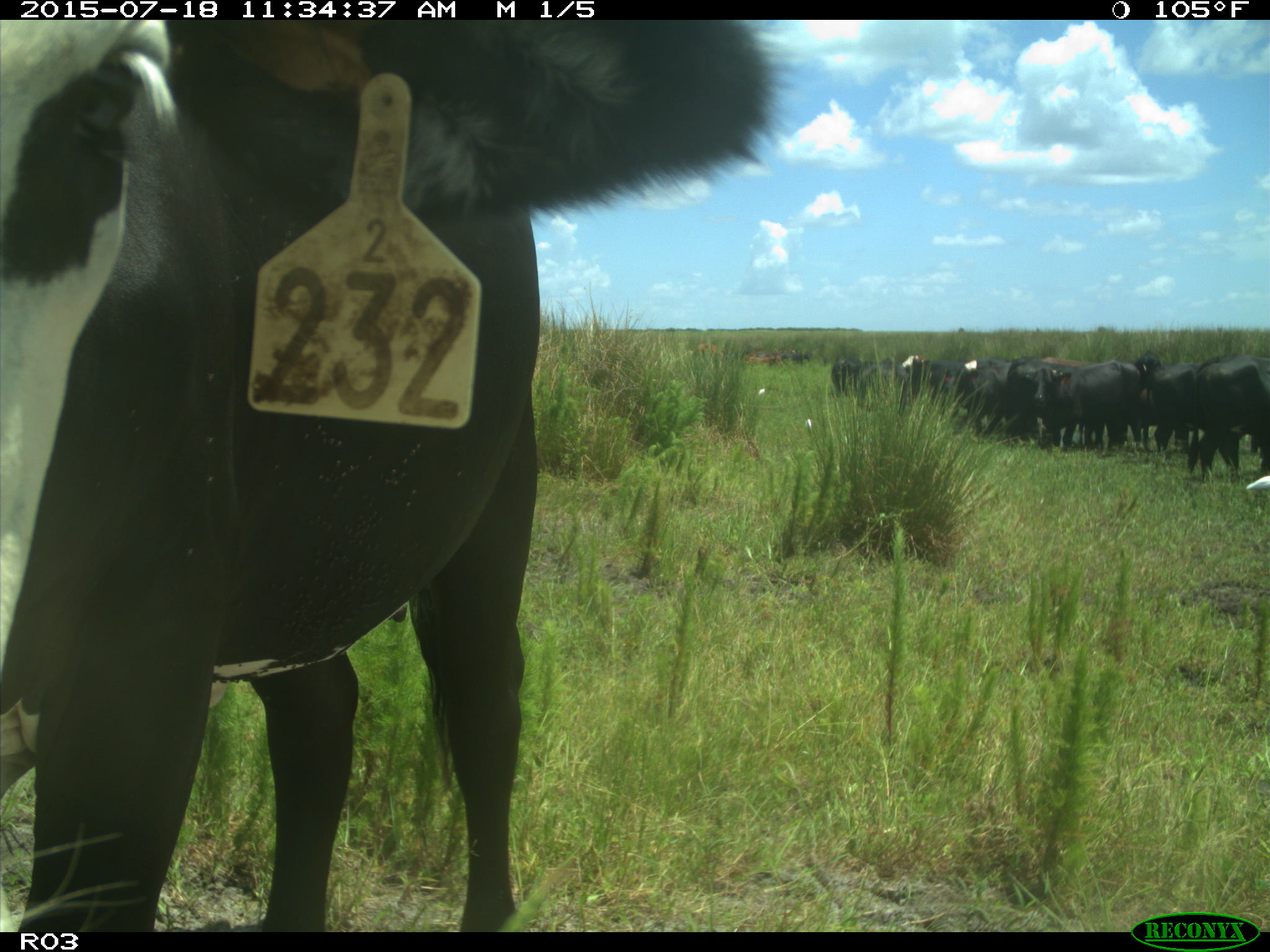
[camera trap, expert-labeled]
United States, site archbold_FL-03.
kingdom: Animalia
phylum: Chordata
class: Mammalia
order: Artiodactyla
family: Bovidae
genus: Bos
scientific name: Bos taurus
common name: domestic cow